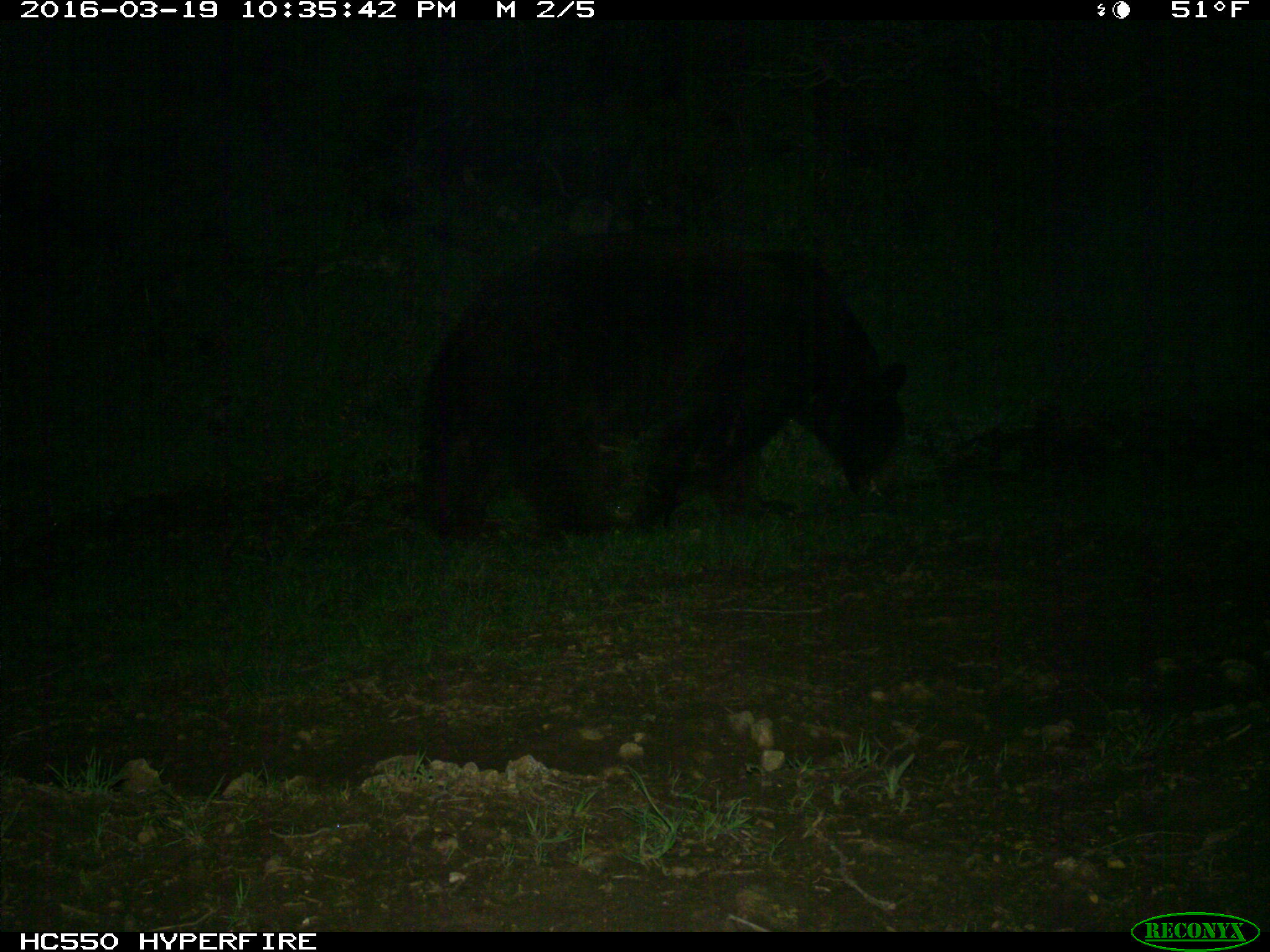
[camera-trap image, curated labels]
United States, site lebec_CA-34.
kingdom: Animalia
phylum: Chordata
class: Mammalia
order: Carnivora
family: Ursidae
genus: Ursus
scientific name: Ursus americanus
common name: american black bear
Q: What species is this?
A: Ursus americanus (american black bear).